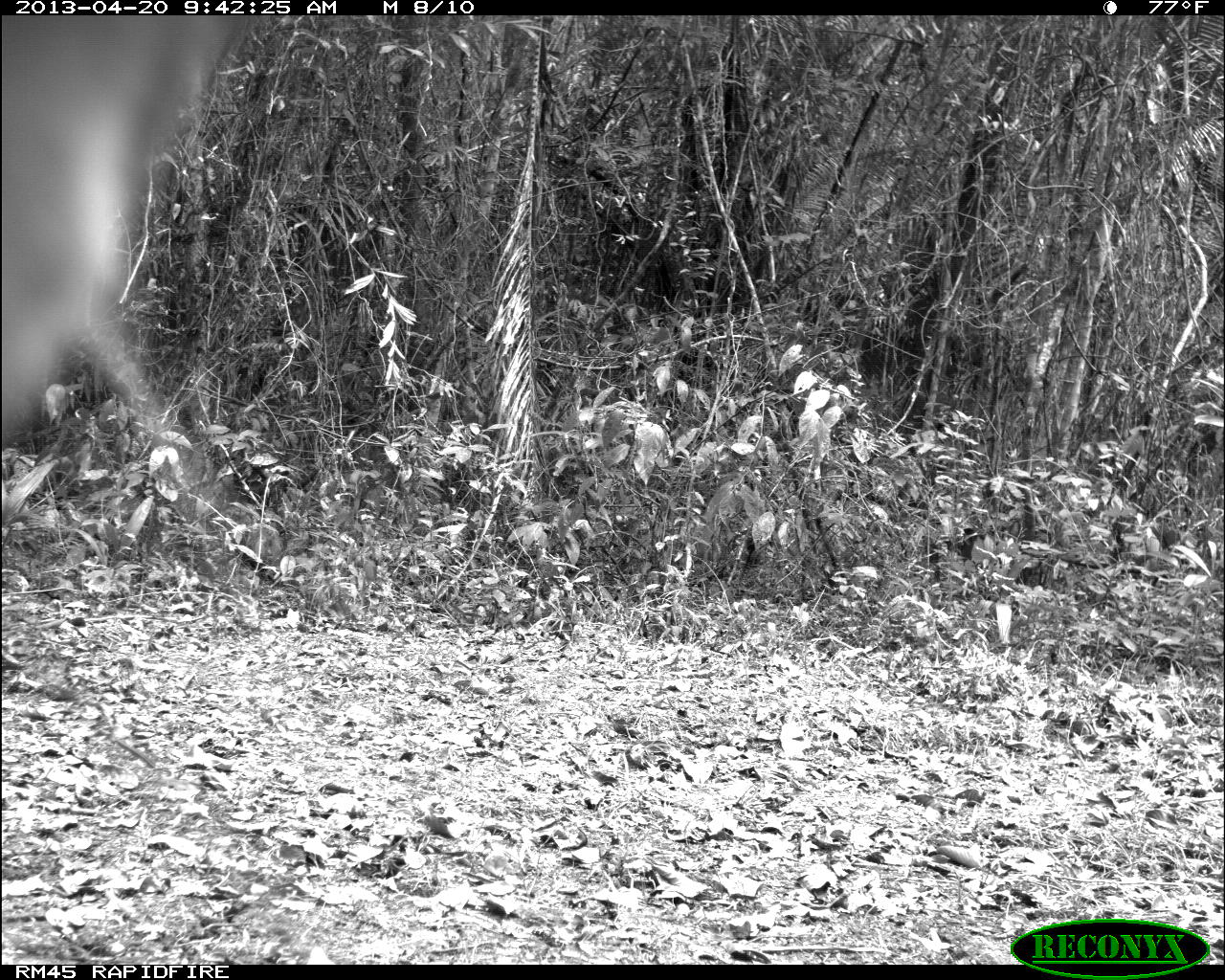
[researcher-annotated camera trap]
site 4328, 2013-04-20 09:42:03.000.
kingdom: Animalia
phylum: Chordata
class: Mammalia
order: Carnivora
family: Felidae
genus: Puma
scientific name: Puma concolor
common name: mountain lion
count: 1